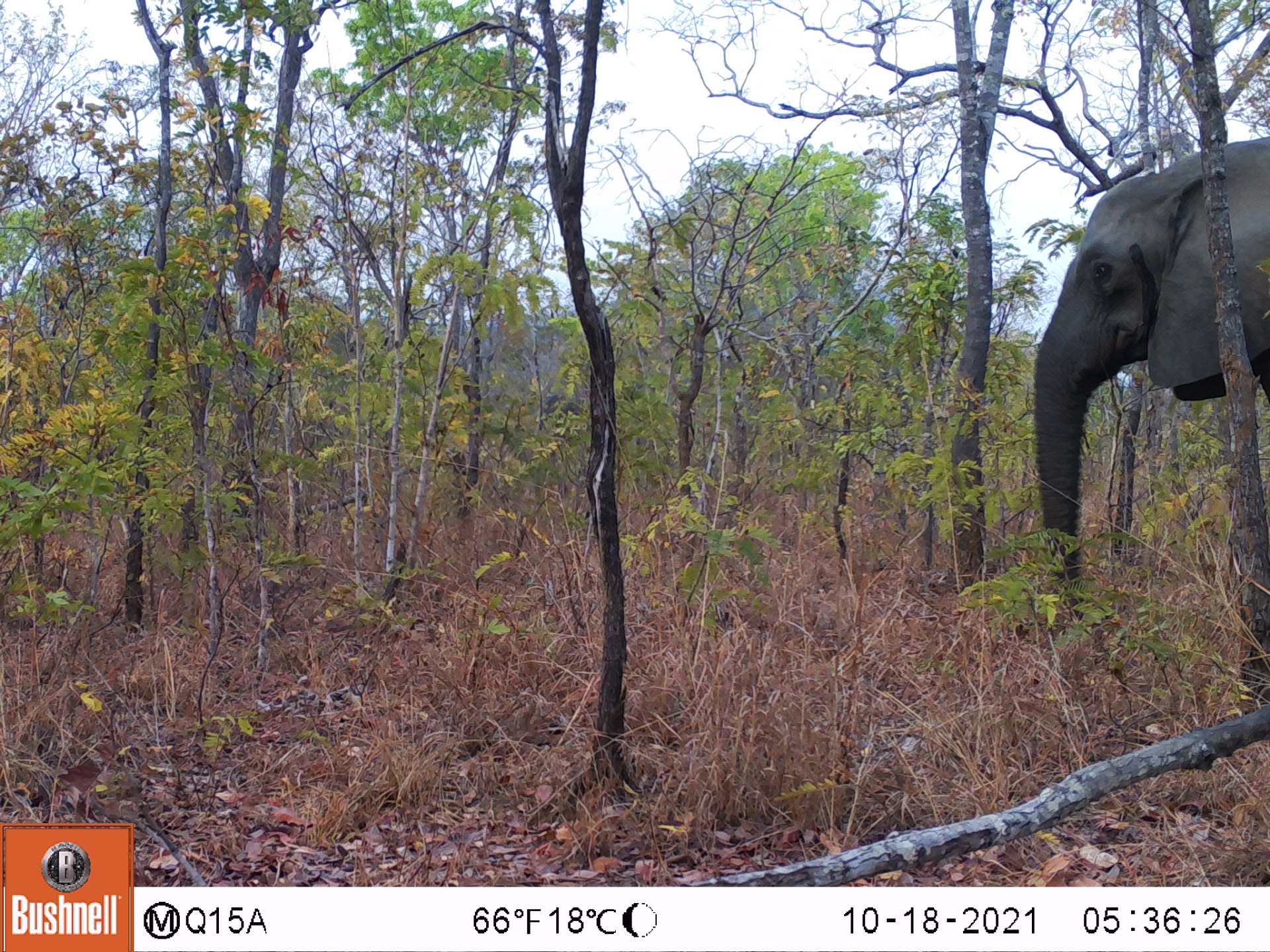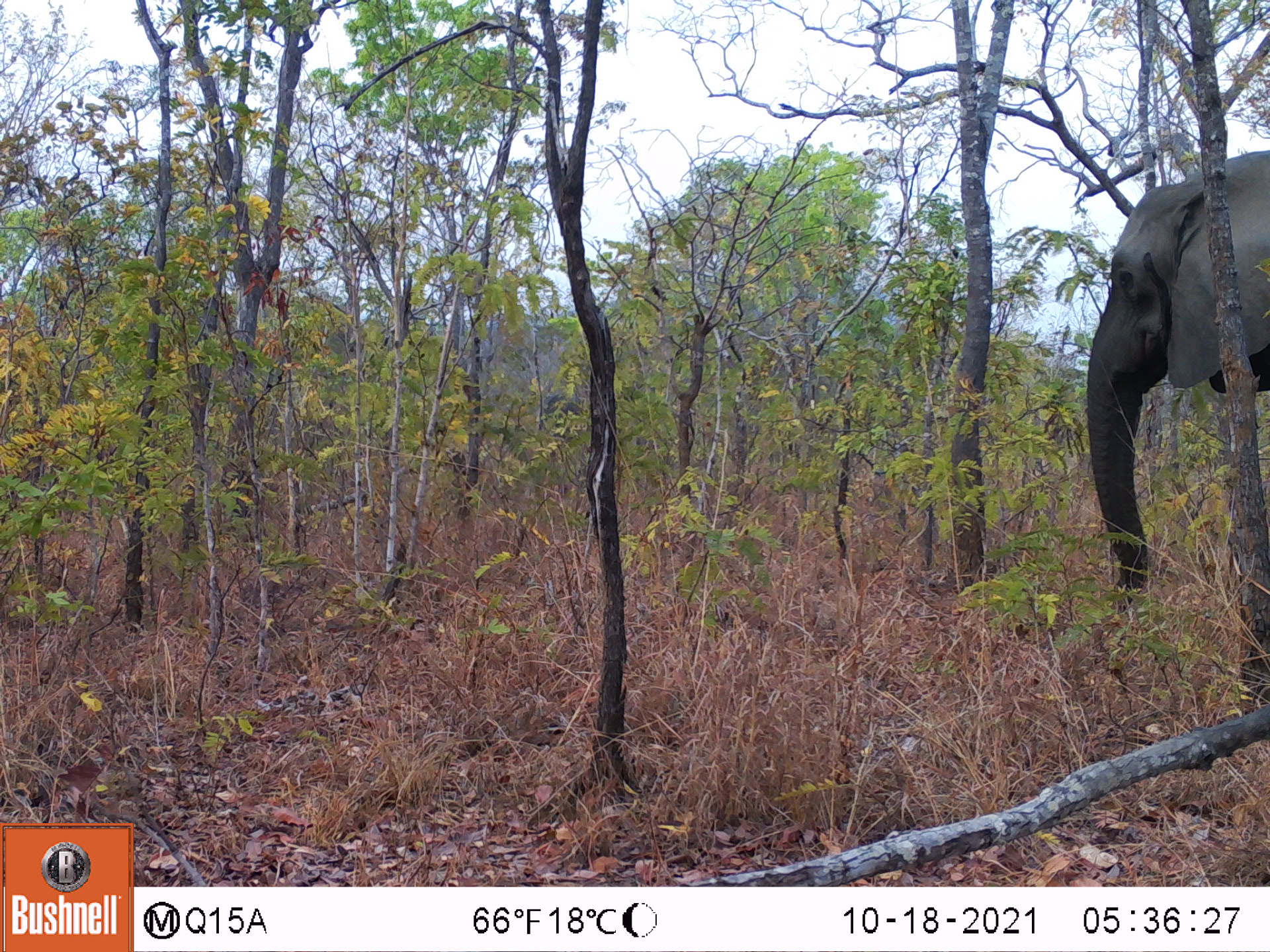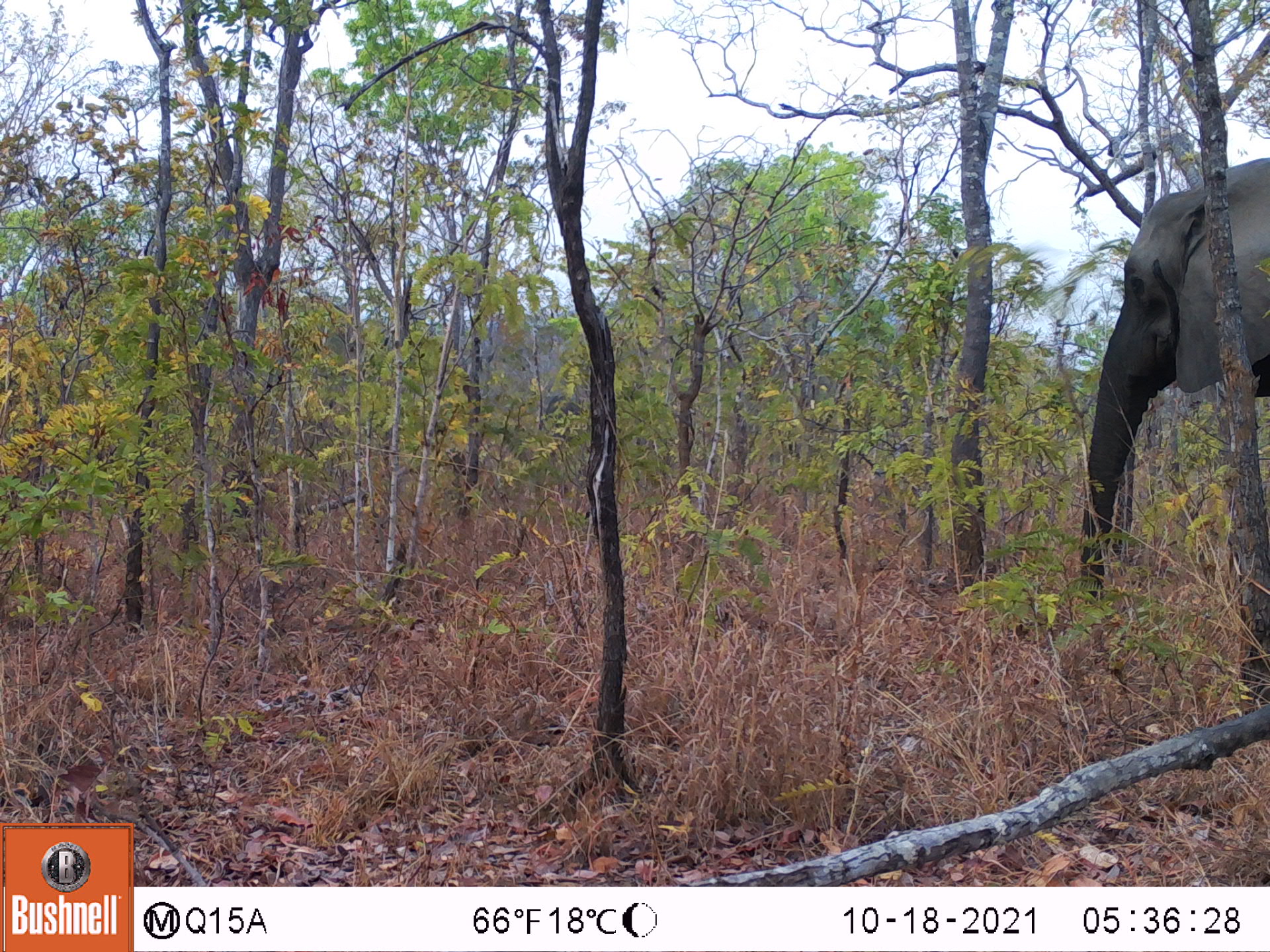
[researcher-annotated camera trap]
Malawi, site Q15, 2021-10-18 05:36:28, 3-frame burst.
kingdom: Animalia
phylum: Chordata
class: Mammalia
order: Proboscidea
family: Elephantidae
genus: Loxodonta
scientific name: Loxodonta africana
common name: african savanna elephant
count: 1